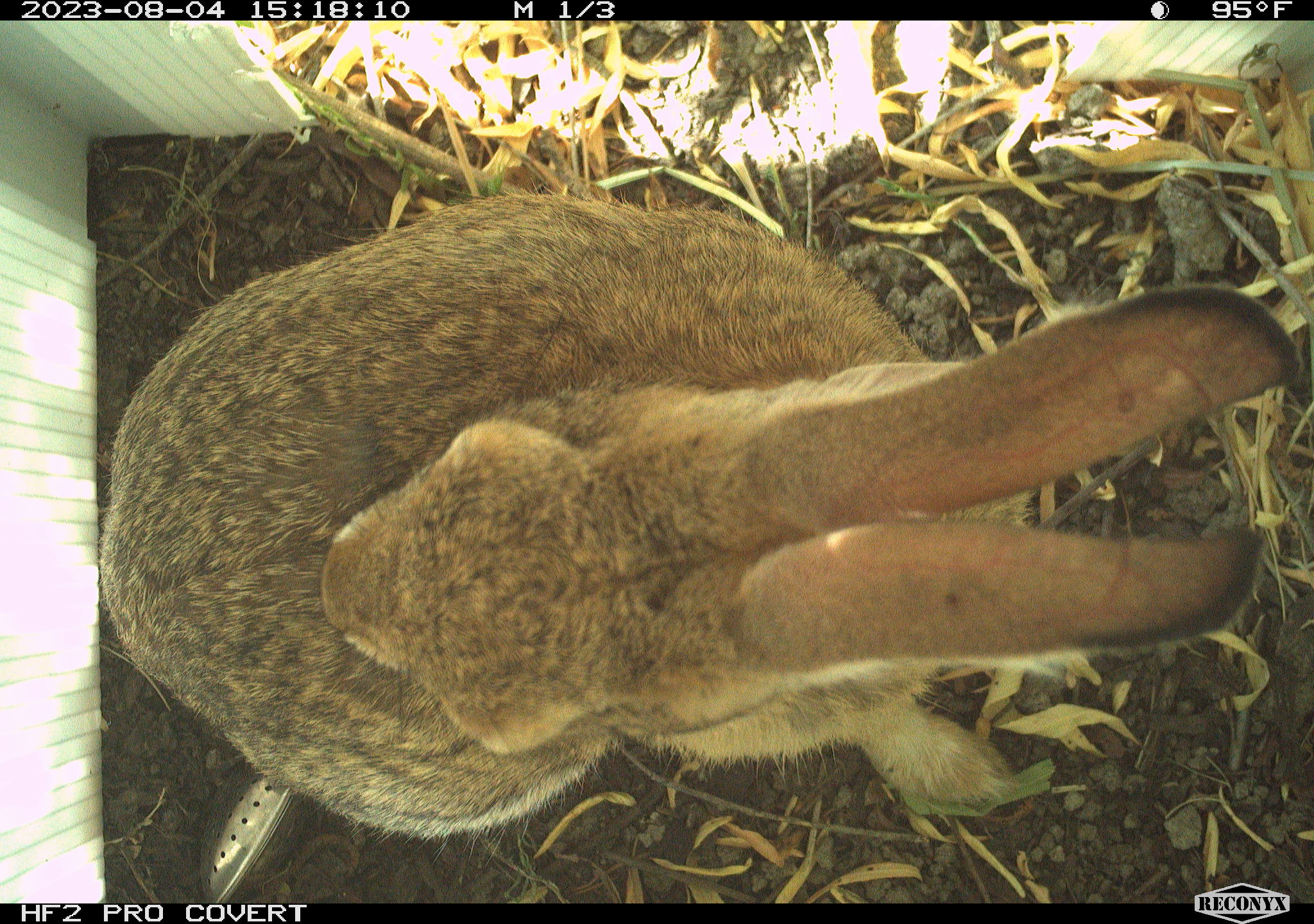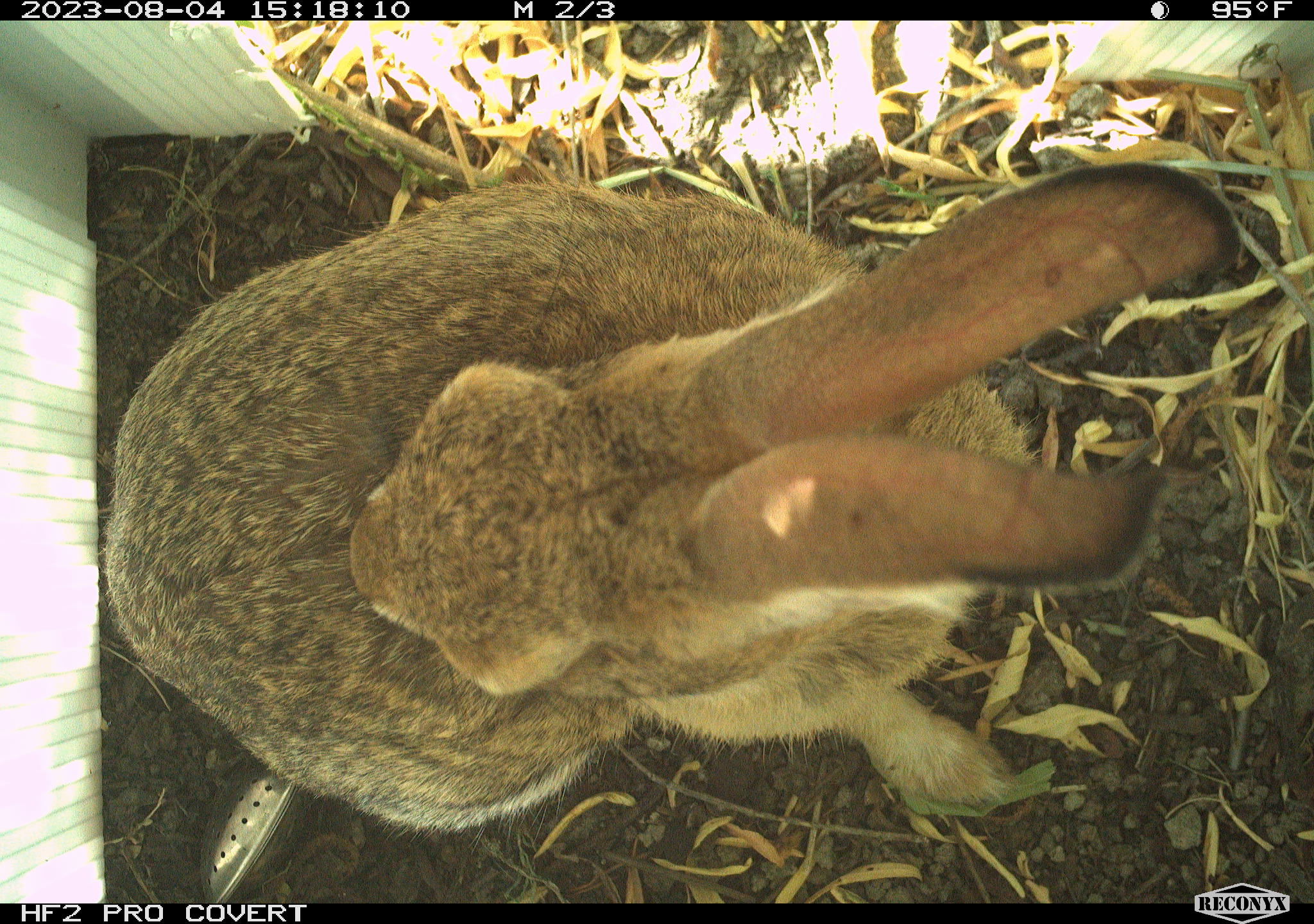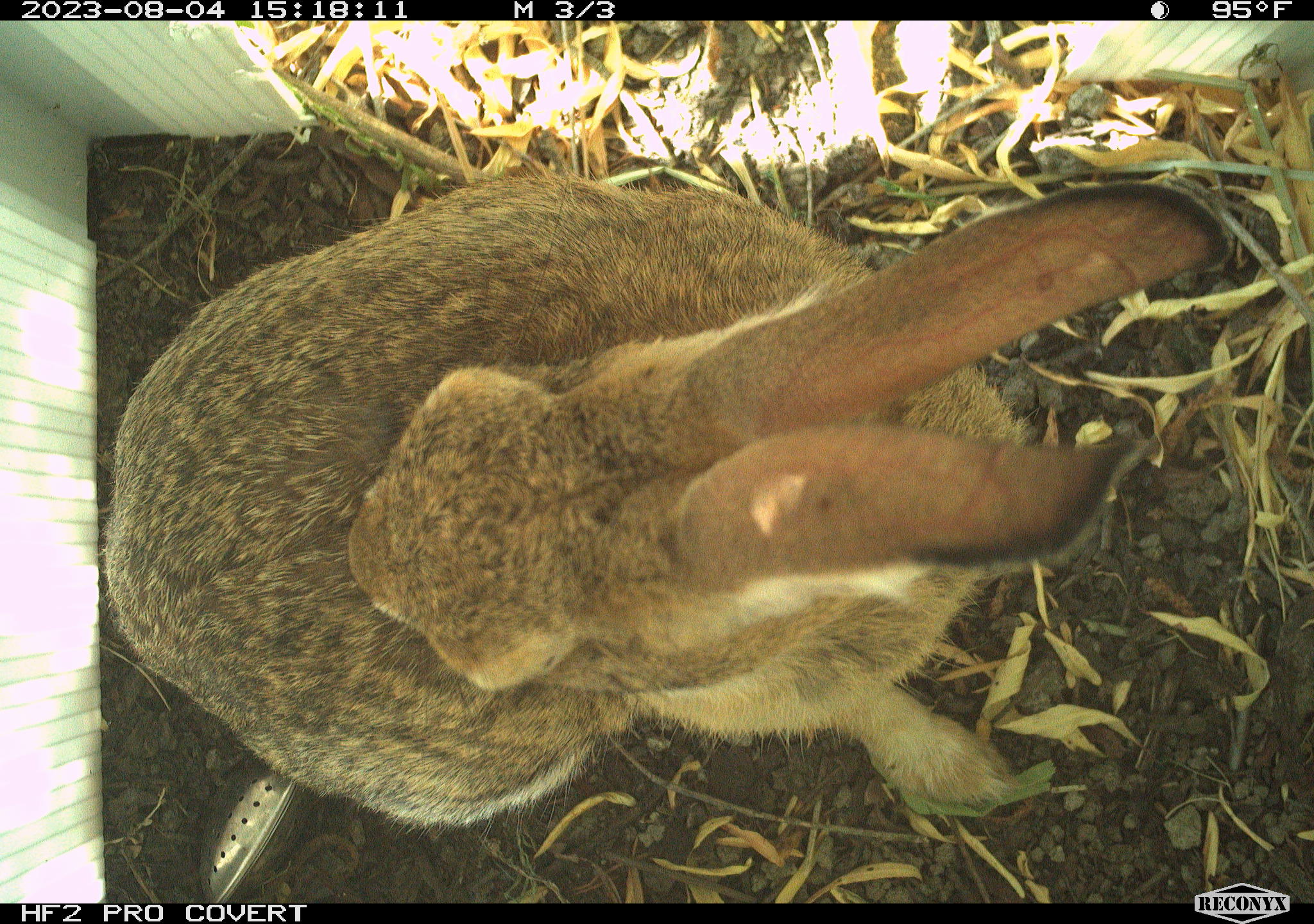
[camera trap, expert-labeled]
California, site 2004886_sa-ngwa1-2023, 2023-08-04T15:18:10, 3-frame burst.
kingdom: Animalia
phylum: Chordata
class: Mammalia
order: Lagomorpha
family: Leporidae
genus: Sylvilagus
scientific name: Sylvilagus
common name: cottontail rabbits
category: sylvilagus species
Sylvilagus species (cottontail rabbits) (Sylvilagus).